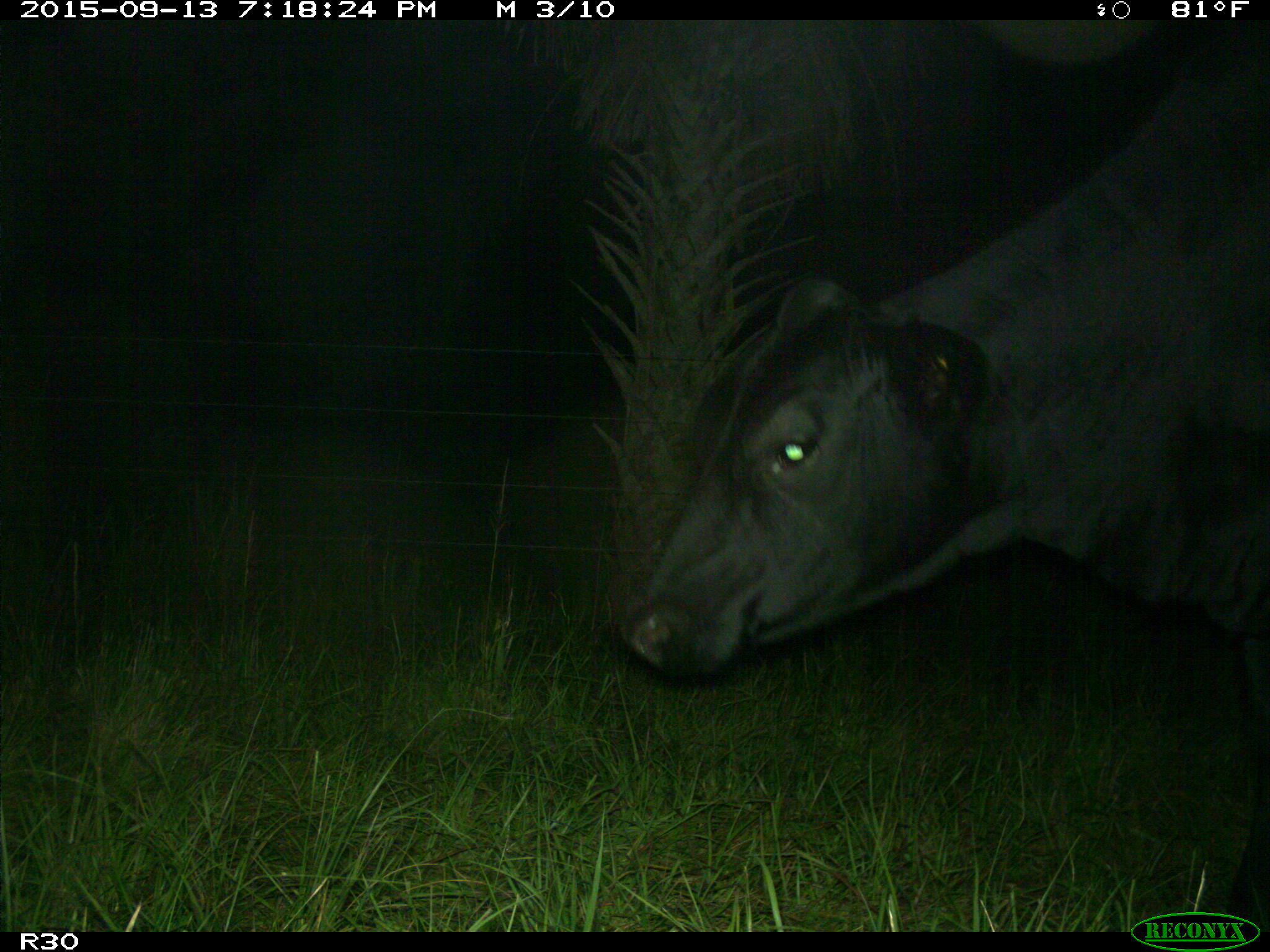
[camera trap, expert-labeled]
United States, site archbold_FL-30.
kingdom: Animalia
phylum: Chordata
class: Mammalia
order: Artiodactyla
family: Bovidae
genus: Bos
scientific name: Bos taurus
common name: domestic cow